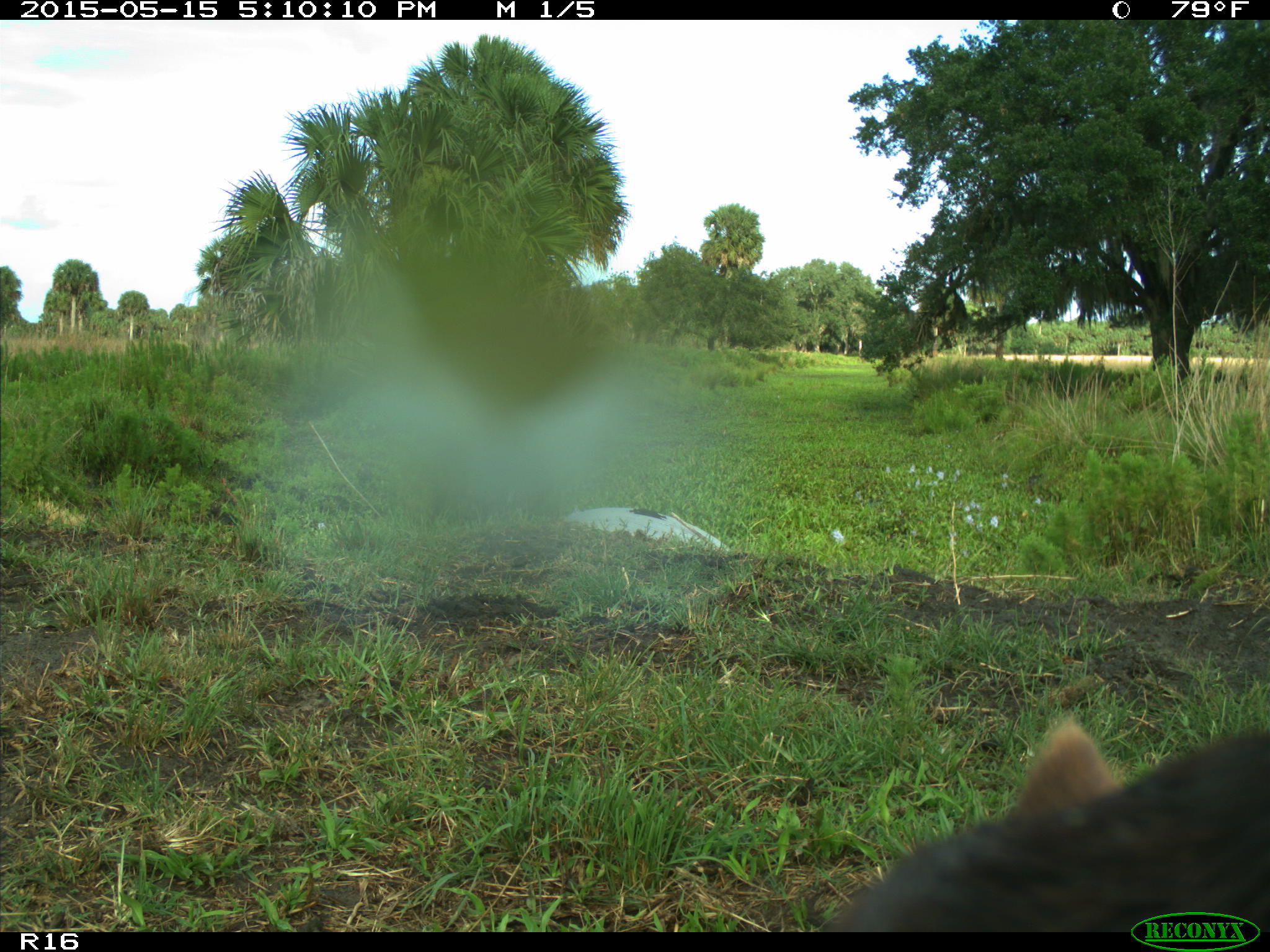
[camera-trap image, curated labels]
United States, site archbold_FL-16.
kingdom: Animalia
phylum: Chordata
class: Mammalia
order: Artiodactyla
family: Bovidae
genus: Bos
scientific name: Bos taurus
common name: domestic cow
Bos taurus (domestic cow).